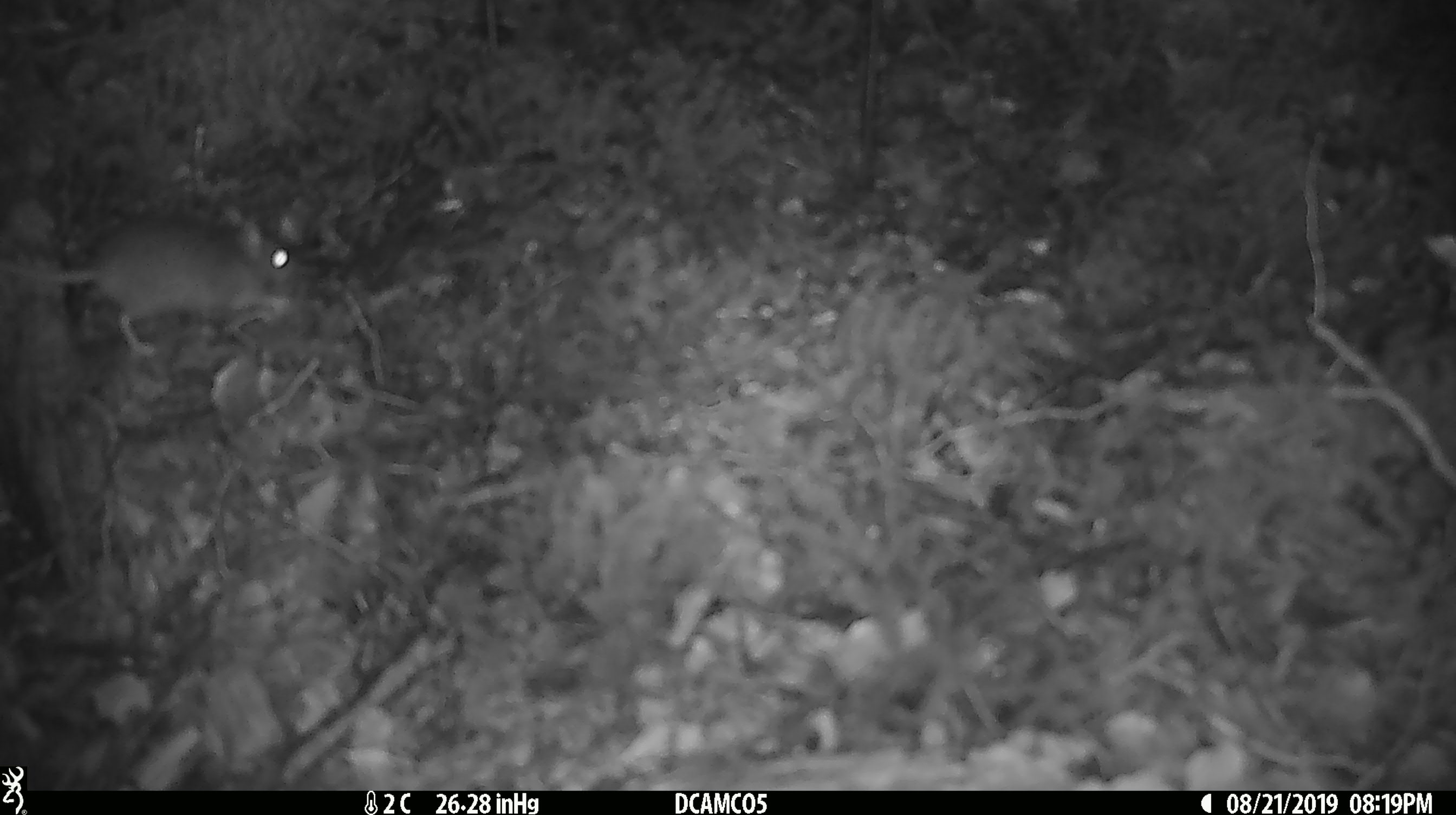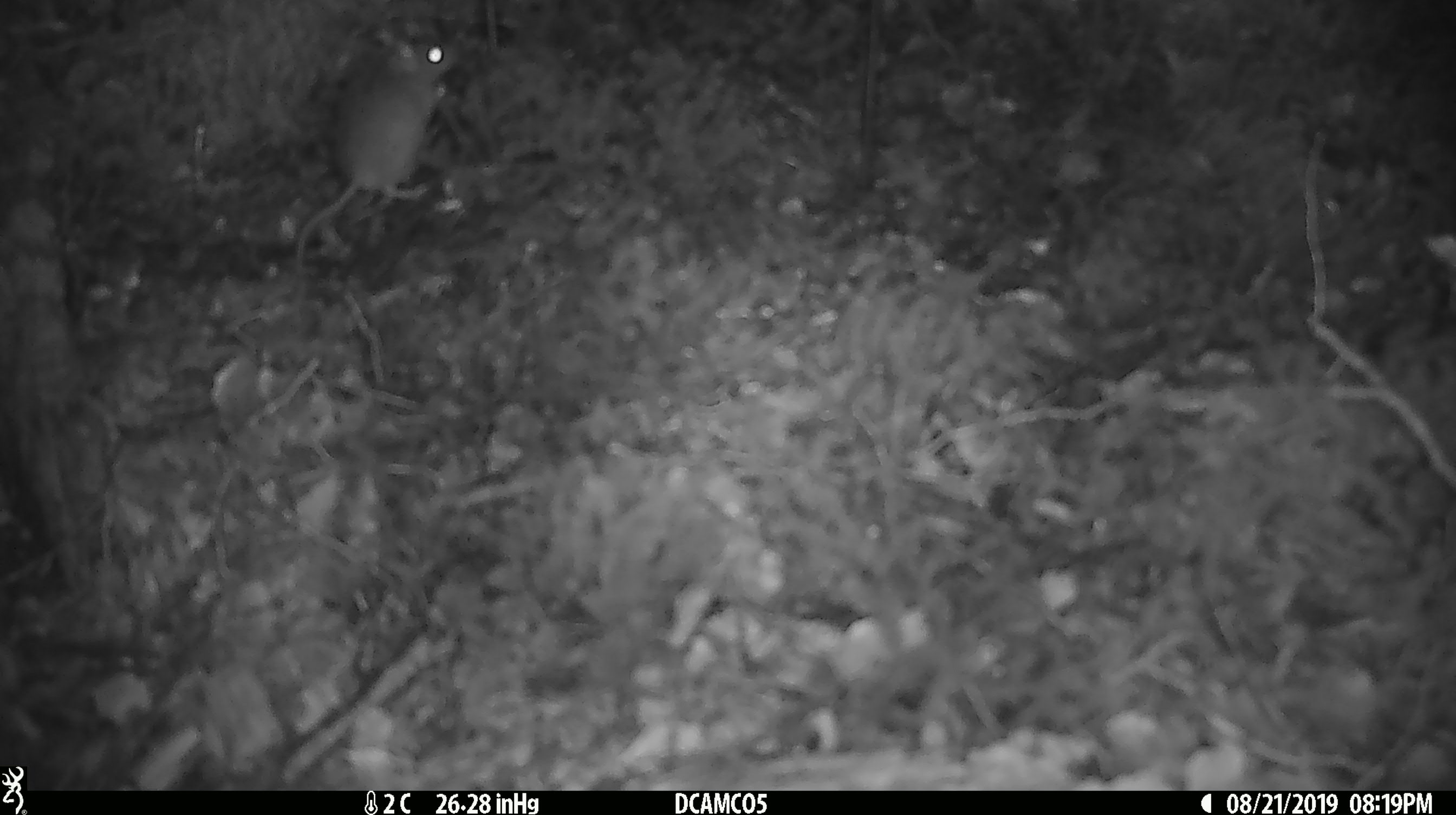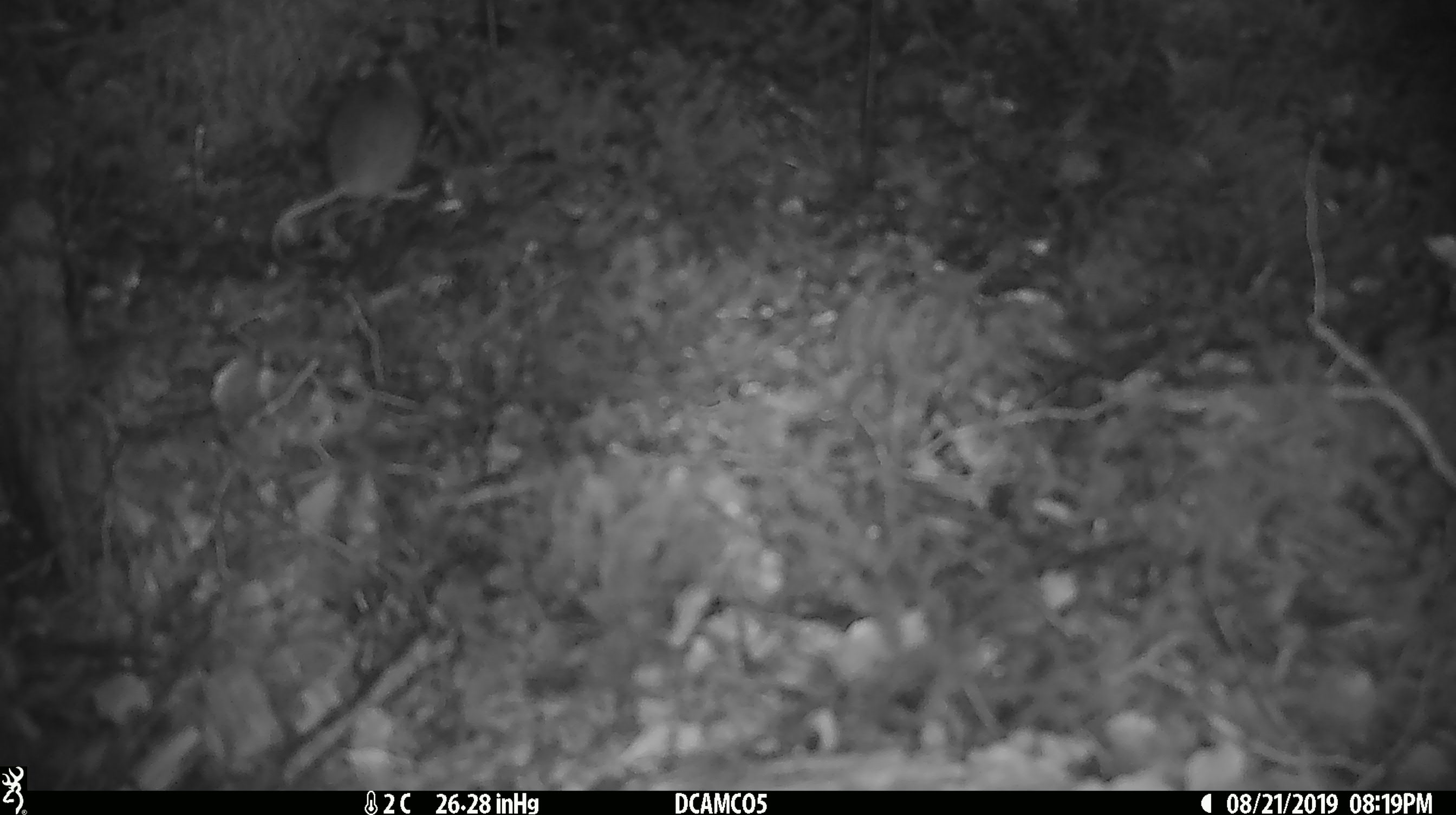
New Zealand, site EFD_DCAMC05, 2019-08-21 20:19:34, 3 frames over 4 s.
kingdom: Animalia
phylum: Chordata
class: Mammalia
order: Rodentia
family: Muridae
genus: Mus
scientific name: Mus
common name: mouse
Mouse (Mus).